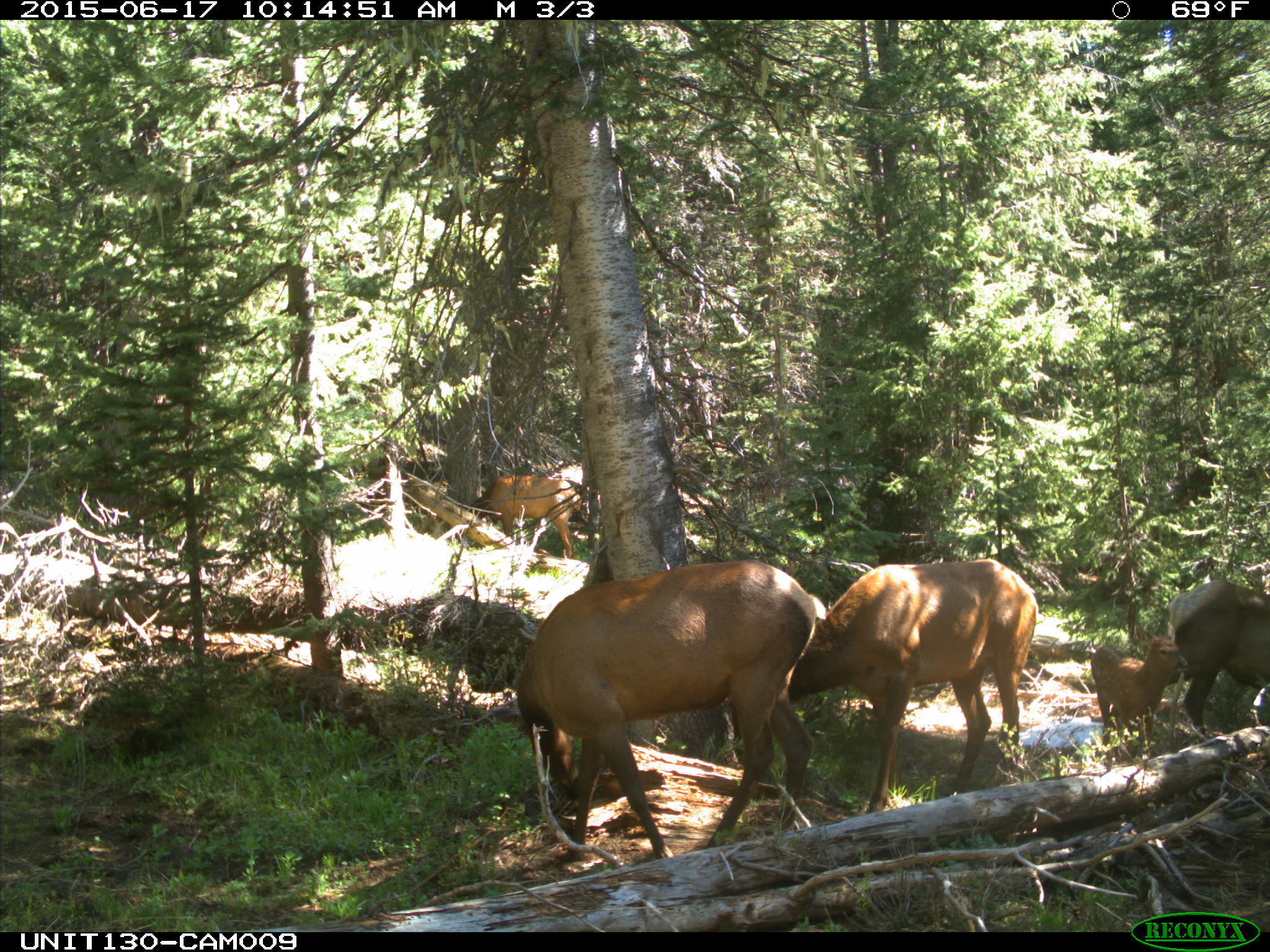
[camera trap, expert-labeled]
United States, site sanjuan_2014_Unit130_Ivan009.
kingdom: Animalia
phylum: Chordata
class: Mammalia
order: Artiodactyla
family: Cervidae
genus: Cervus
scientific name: Cervus elaphus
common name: red deer